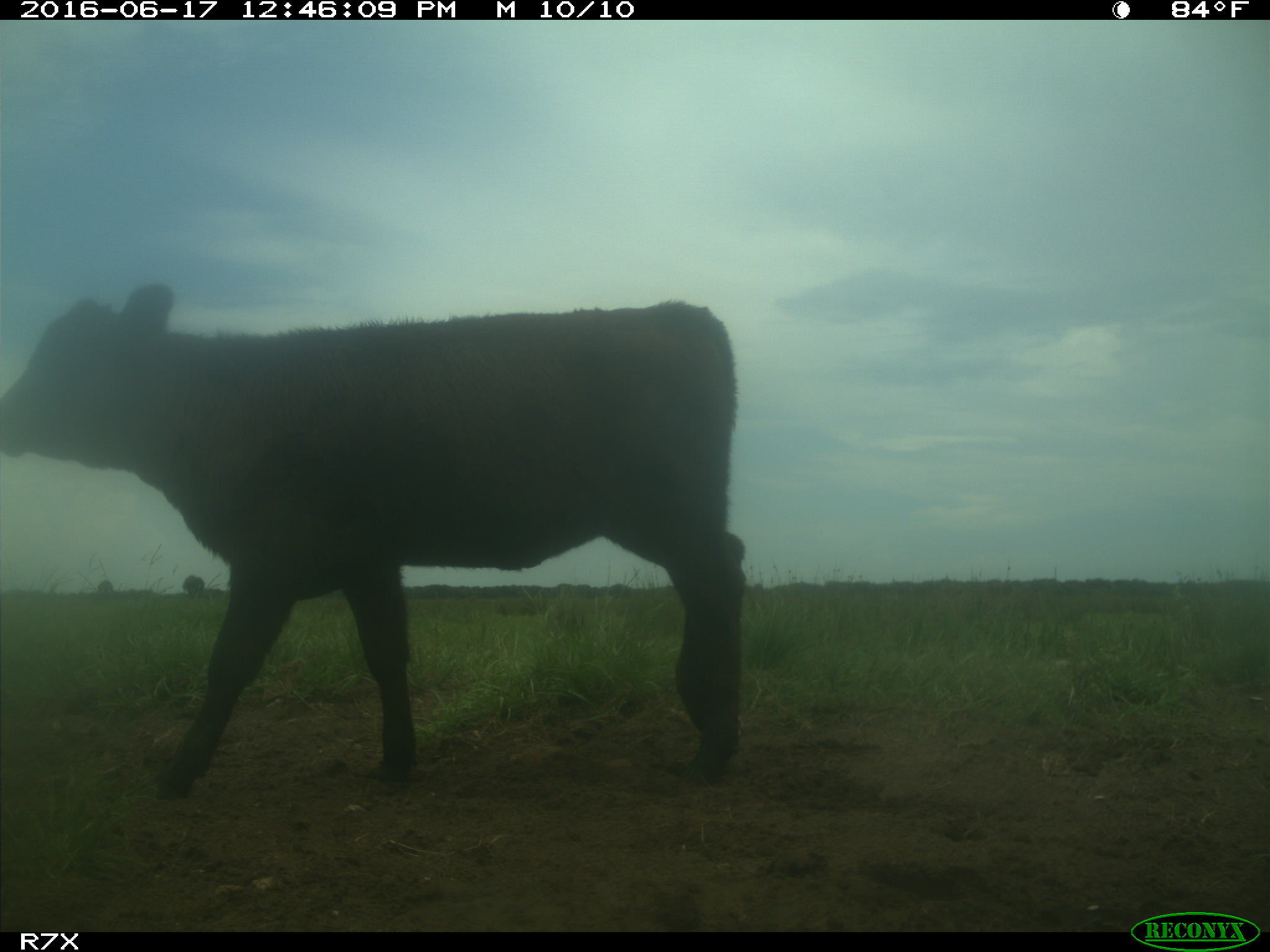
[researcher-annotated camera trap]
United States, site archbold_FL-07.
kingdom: Animalia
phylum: Chordata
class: Mammalia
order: Artiodactyla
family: Bovidae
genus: Bos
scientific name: Bos taurus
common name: domestic cow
Bos taurus (domestic cow).